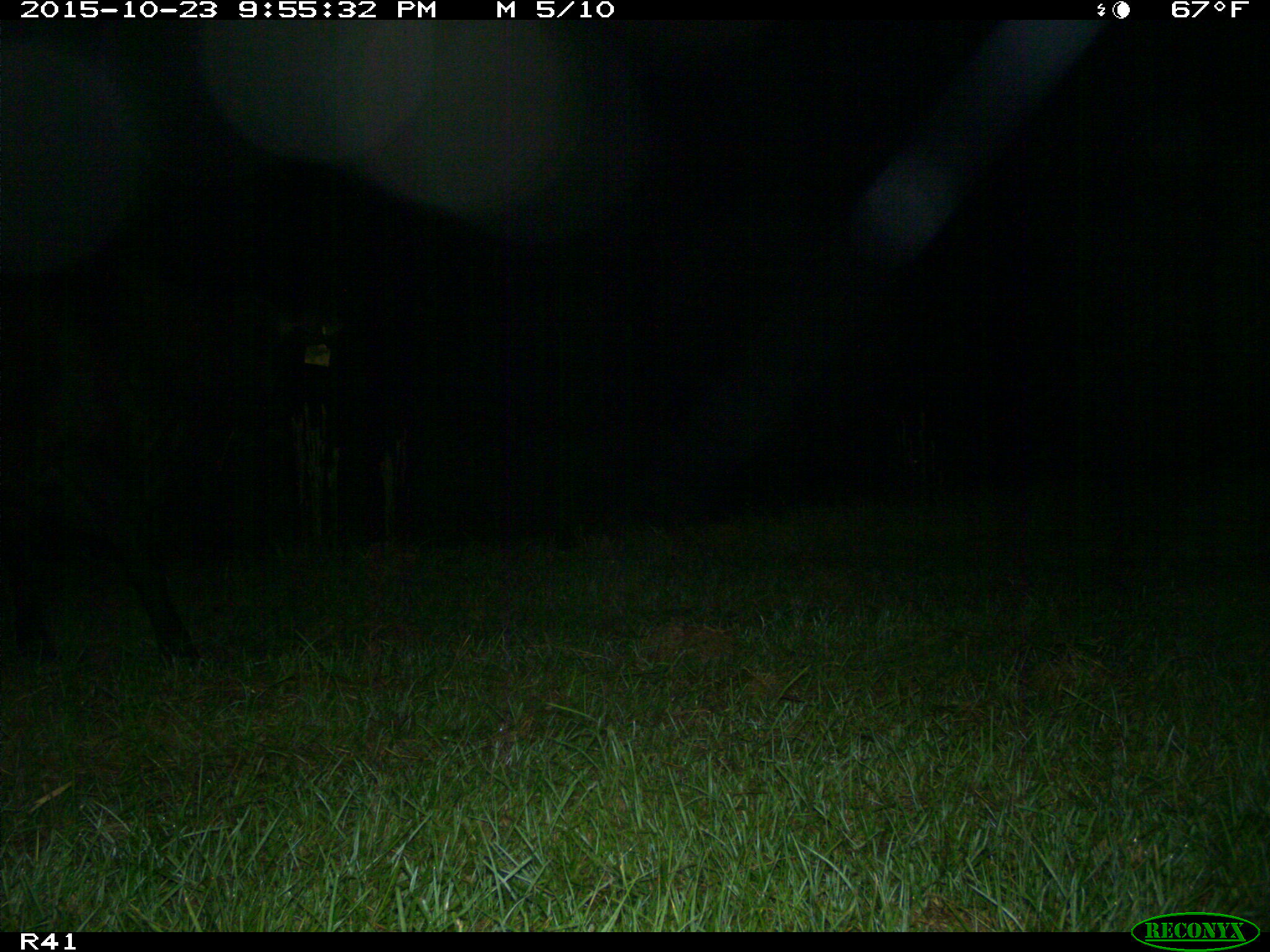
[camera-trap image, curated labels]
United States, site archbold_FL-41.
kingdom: Animalia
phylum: Chordata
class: Mammalia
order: Artiodactyla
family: Bovidae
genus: Bos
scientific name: Bos taurus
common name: domestic cow